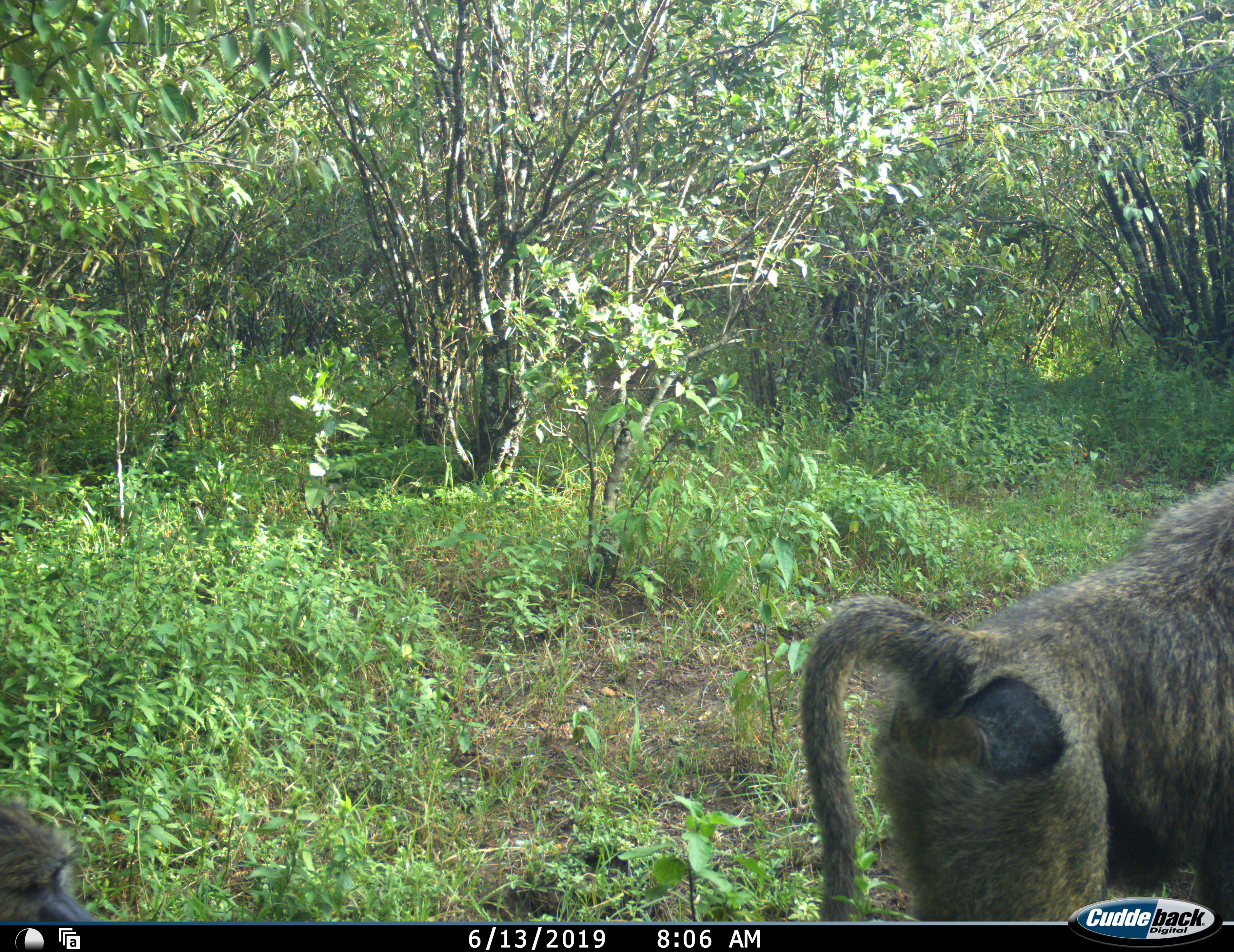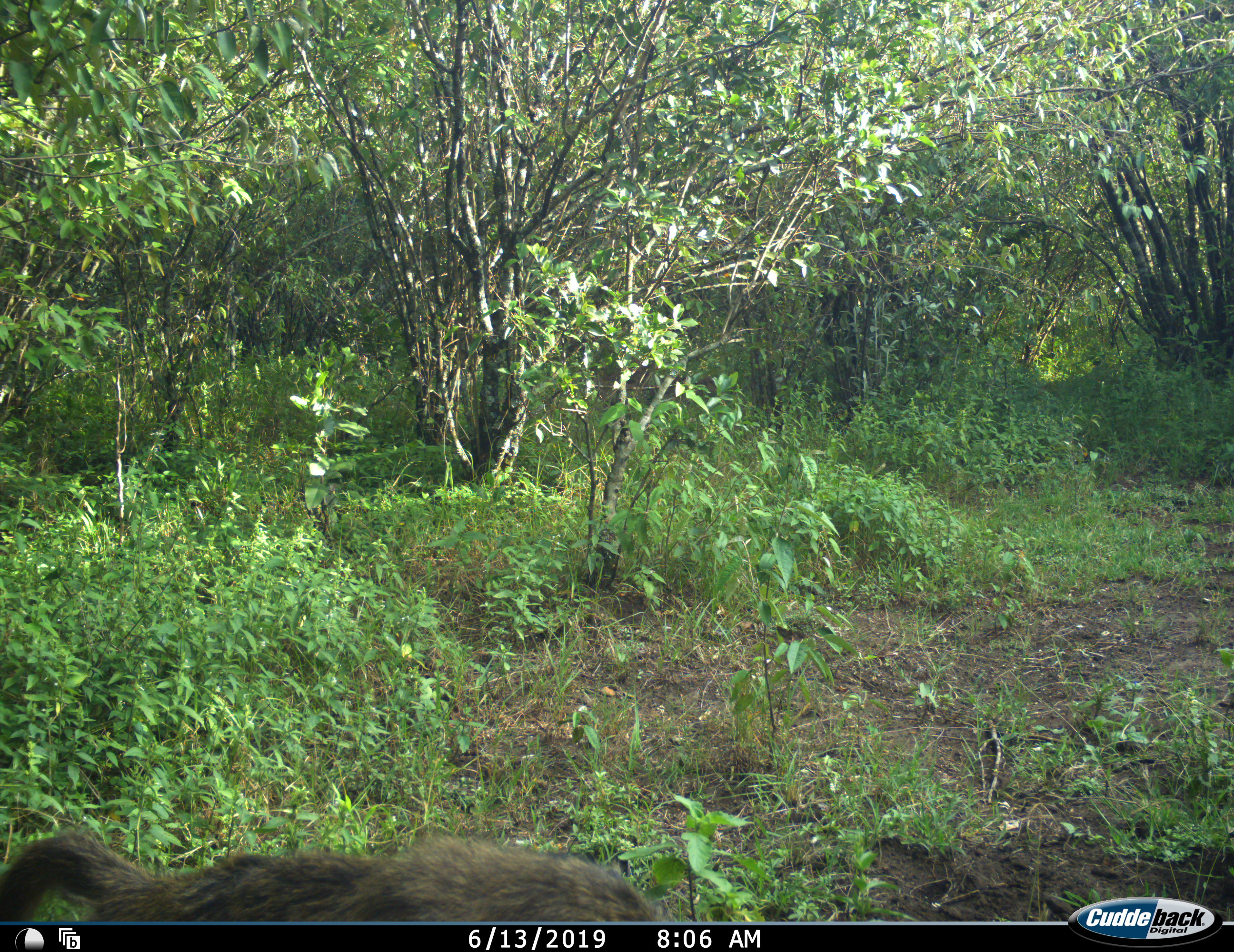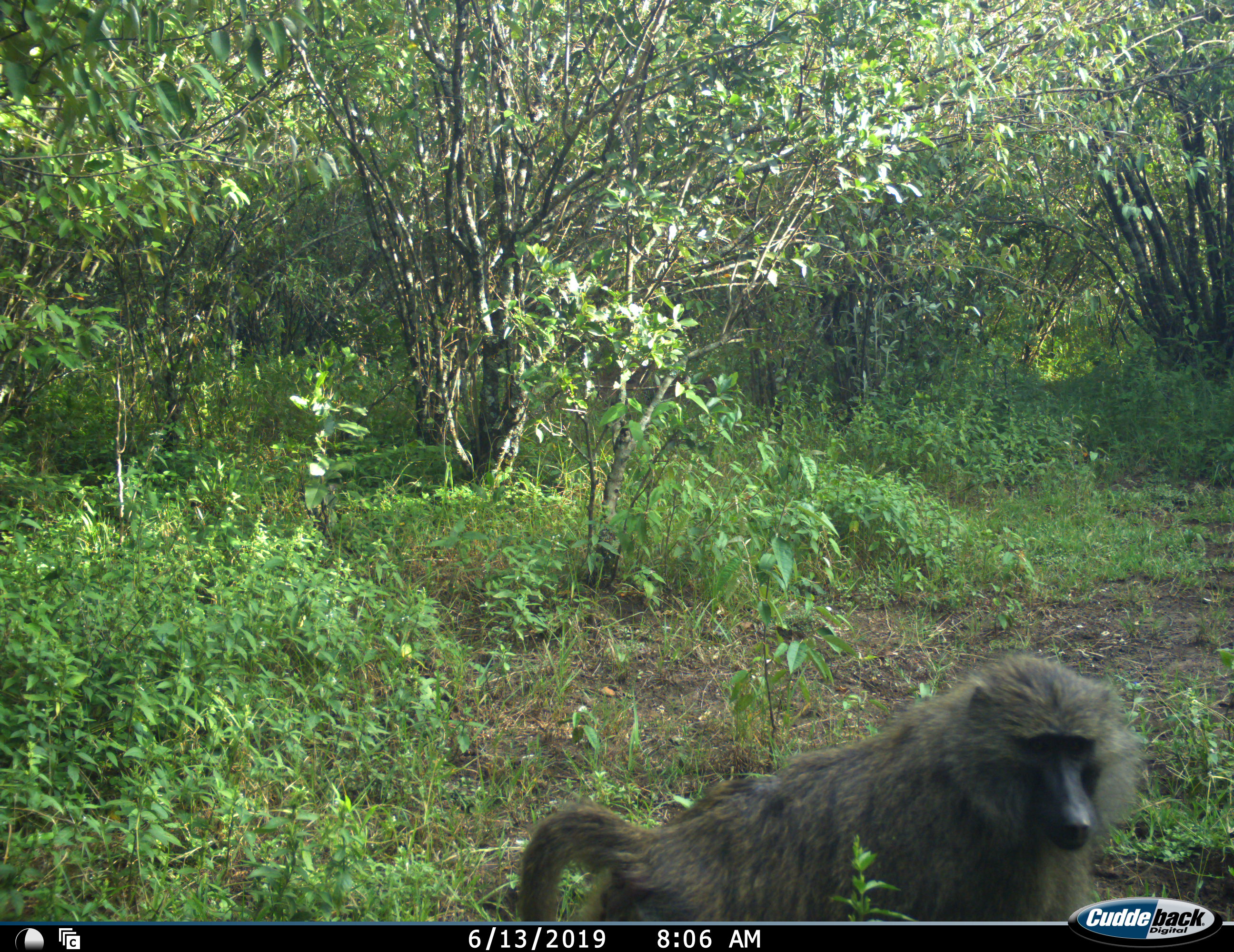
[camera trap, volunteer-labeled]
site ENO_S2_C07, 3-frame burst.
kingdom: Animalia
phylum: Chordata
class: Mammalia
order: Primates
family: Cercopithecidae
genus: Papio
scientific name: Papio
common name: baboon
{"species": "baboon (Papio)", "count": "2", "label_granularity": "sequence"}